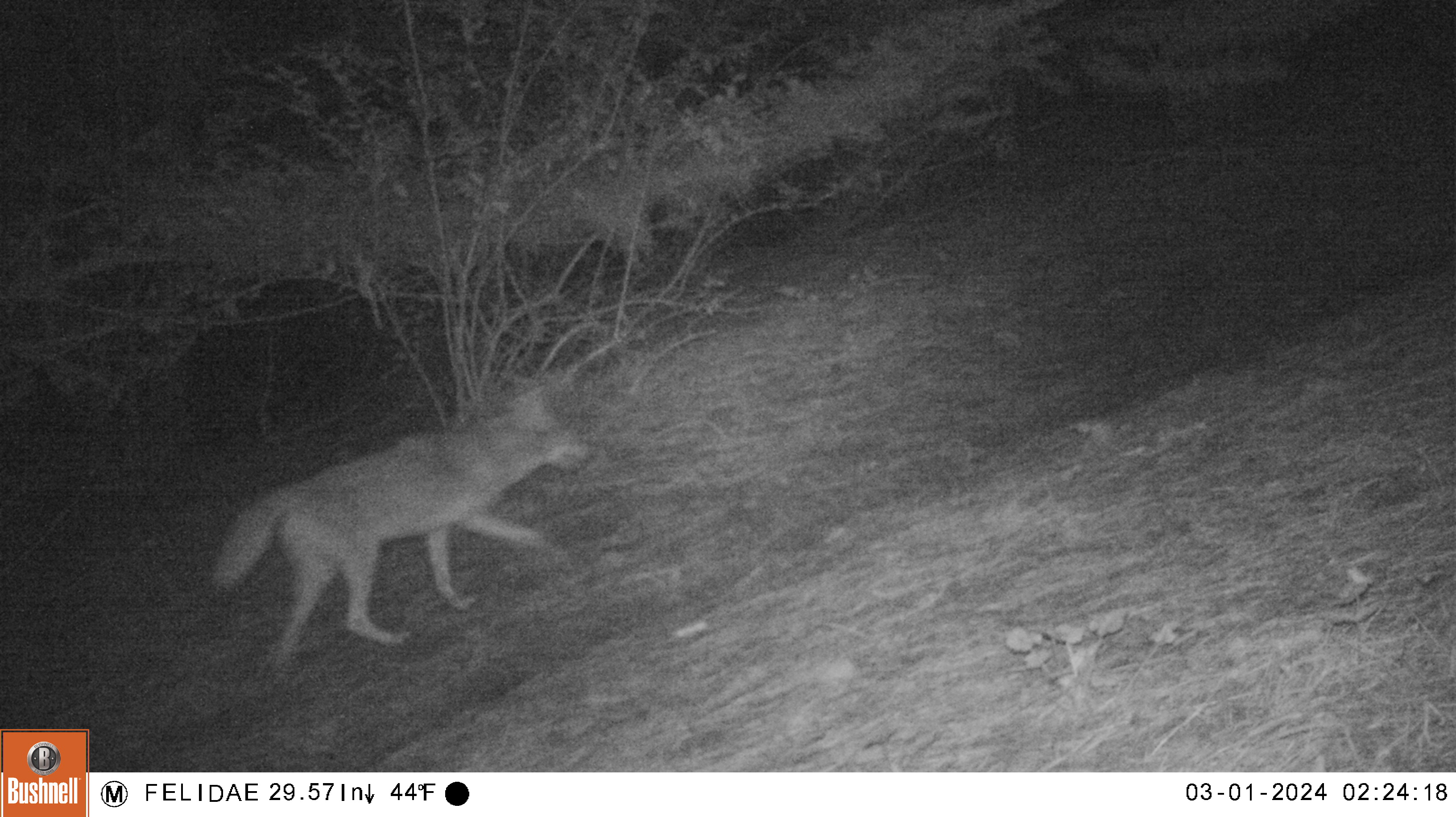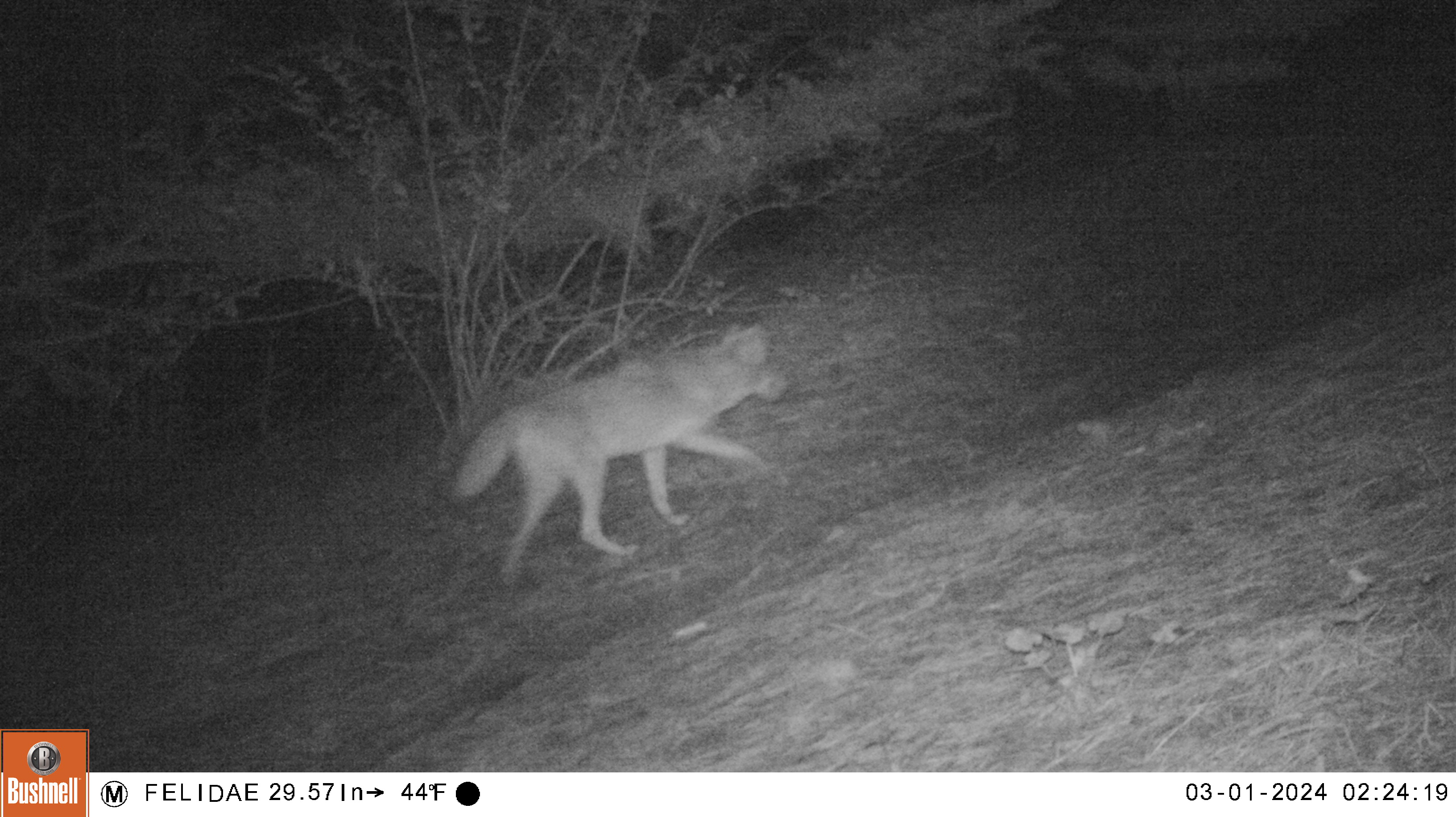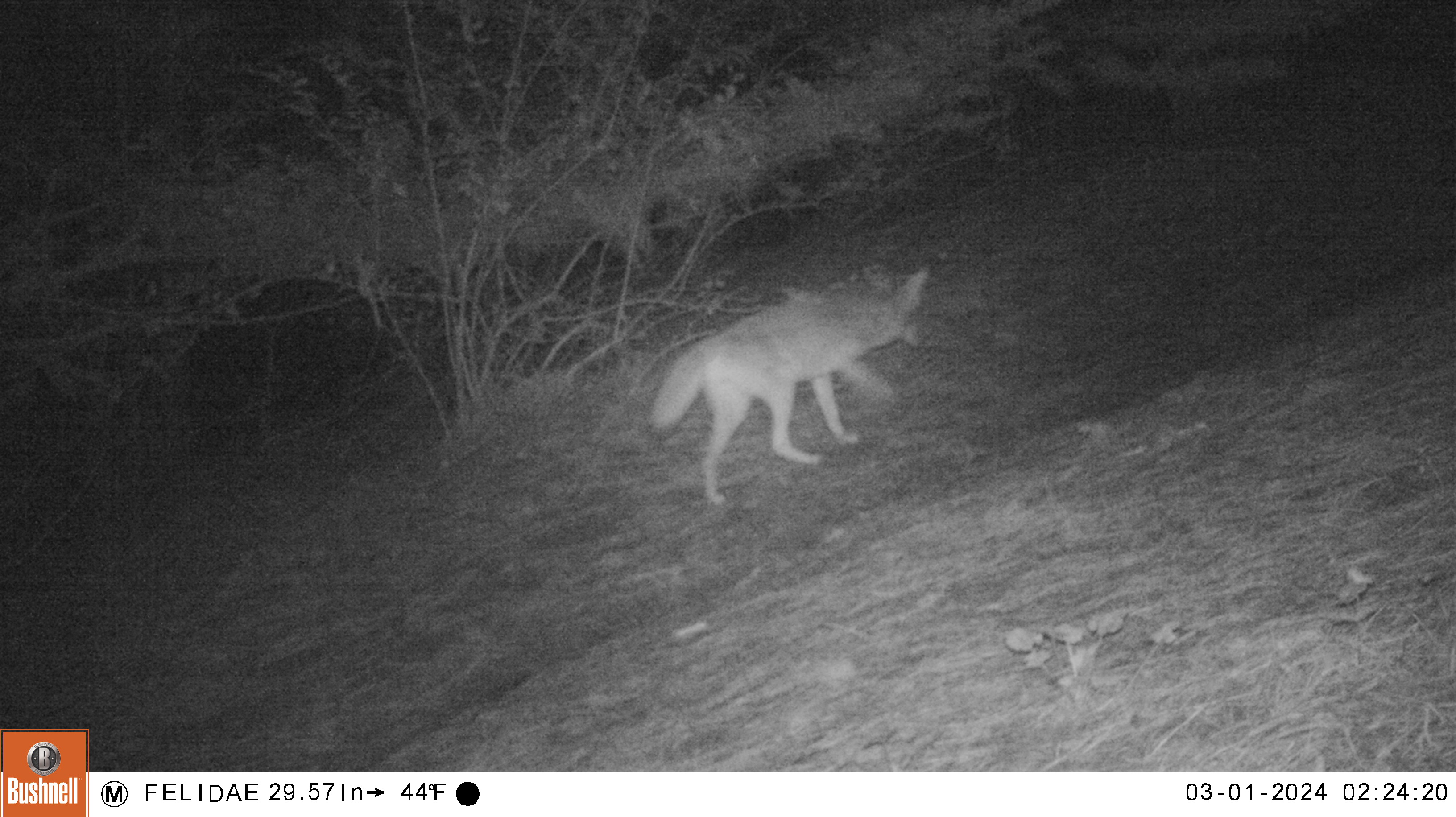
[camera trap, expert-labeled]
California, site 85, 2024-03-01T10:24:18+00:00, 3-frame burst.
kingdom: Animalia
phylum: Chordata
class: Mammalia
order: Carnivora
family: Canidae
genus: Canis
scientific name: Canis latrans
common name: coyote